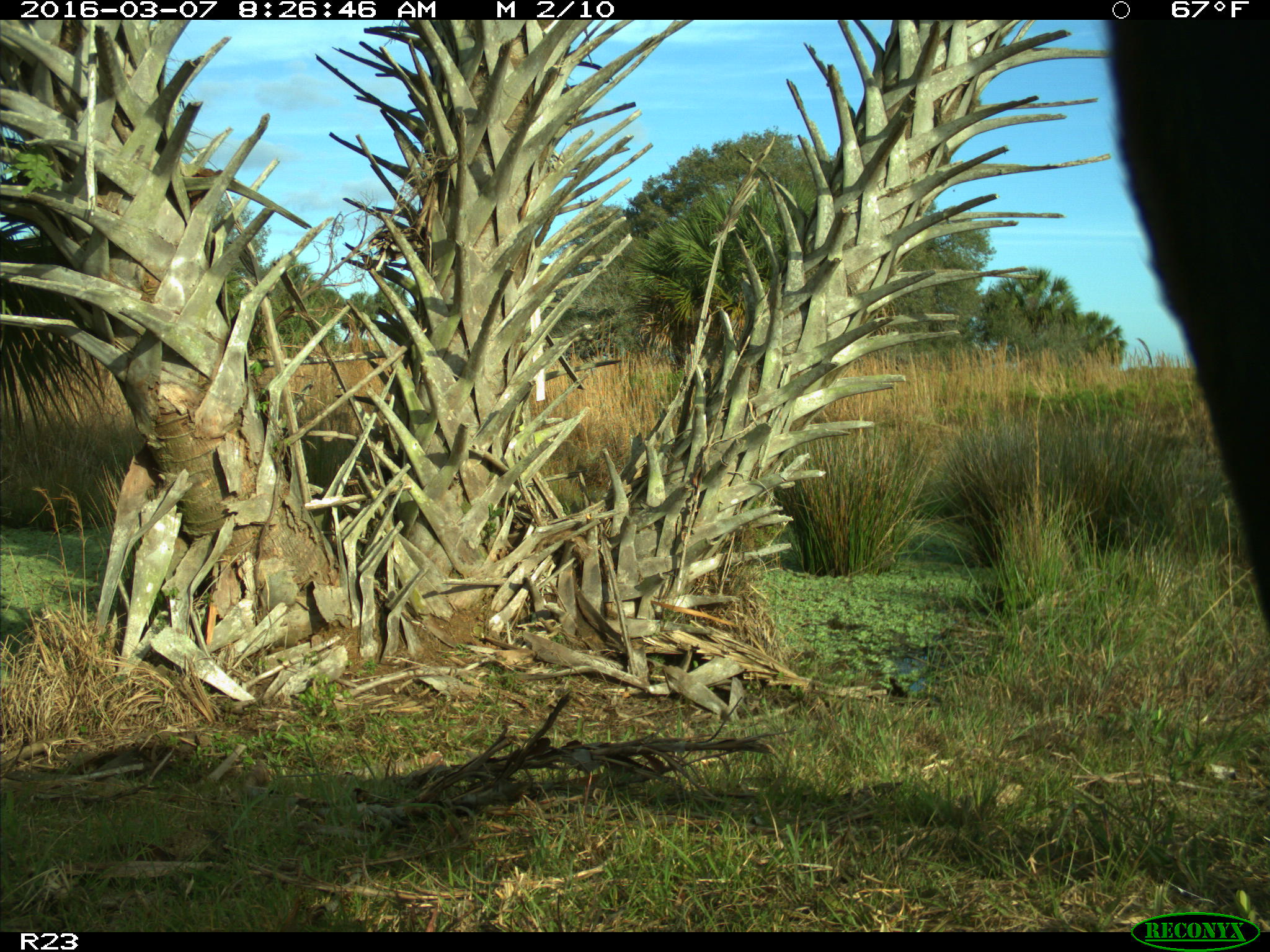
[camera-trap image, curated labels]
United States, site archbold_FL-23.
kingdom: Animalia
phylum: Chordata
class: Mammalia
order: Artiodactyla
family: Bovidae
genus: Bos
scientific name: Bos taurus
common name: domestic cow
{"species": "Bos taurus (domestic cow)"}